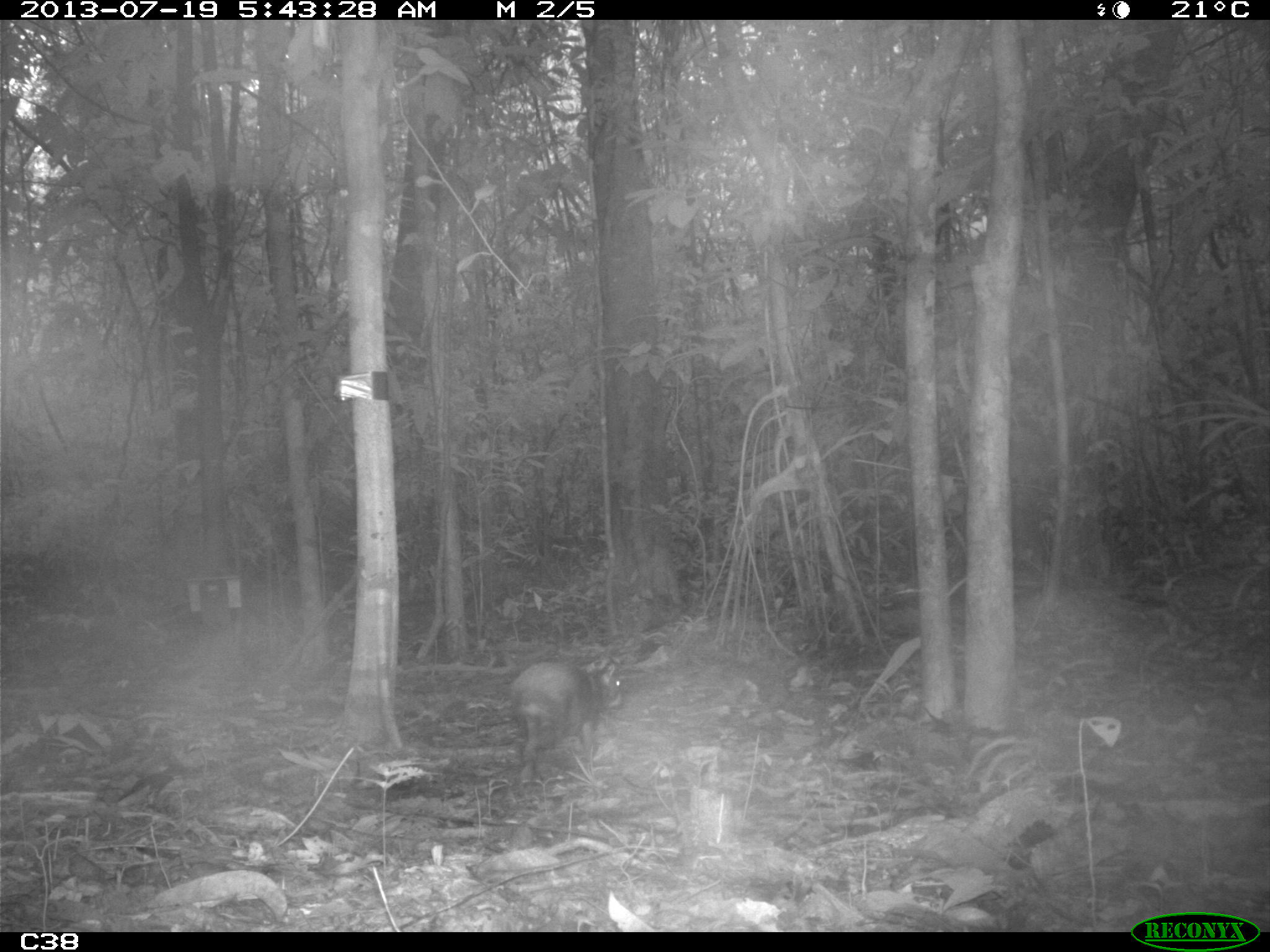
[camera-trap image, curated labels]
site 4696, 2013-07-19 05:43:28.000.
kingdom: Animalia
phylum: Chordata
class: Mammalia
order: Rodentia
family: Dasyproctidae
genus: Dasyprocta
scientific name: Dasyprocta leporina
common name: red-rumped agouti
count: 1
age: adult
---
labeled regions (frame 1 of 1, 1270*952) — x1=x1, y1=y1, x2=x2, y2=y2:
dasyprocta leporina: x1=506, y1=653, x2=622, y2=784